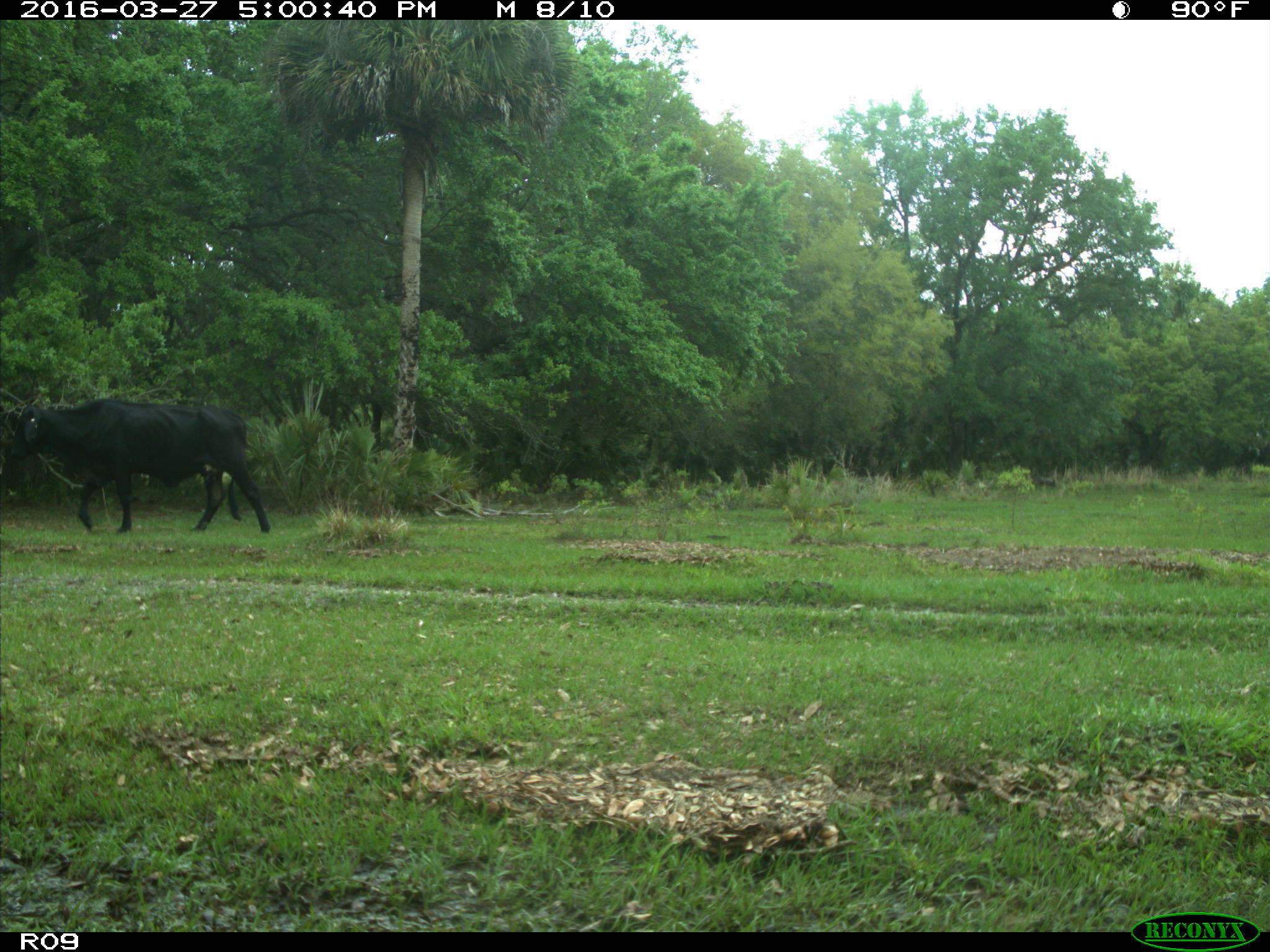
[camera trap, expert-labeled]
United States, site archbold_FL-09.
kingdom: Animalia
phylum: Chordata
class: Mammalia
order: Artiodactyla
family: Bovidae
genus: Bos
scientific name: Bos taurus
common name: domestic cow